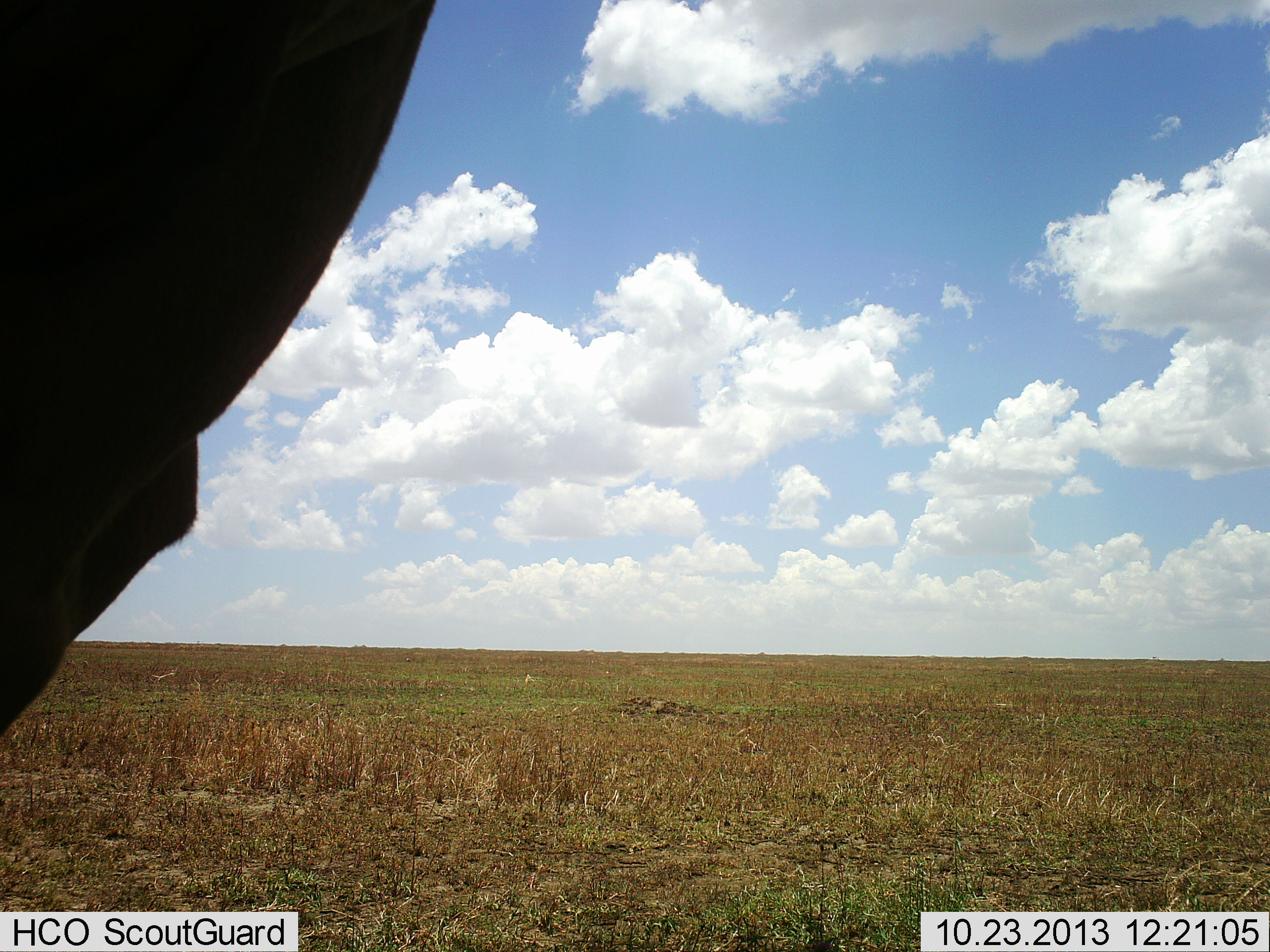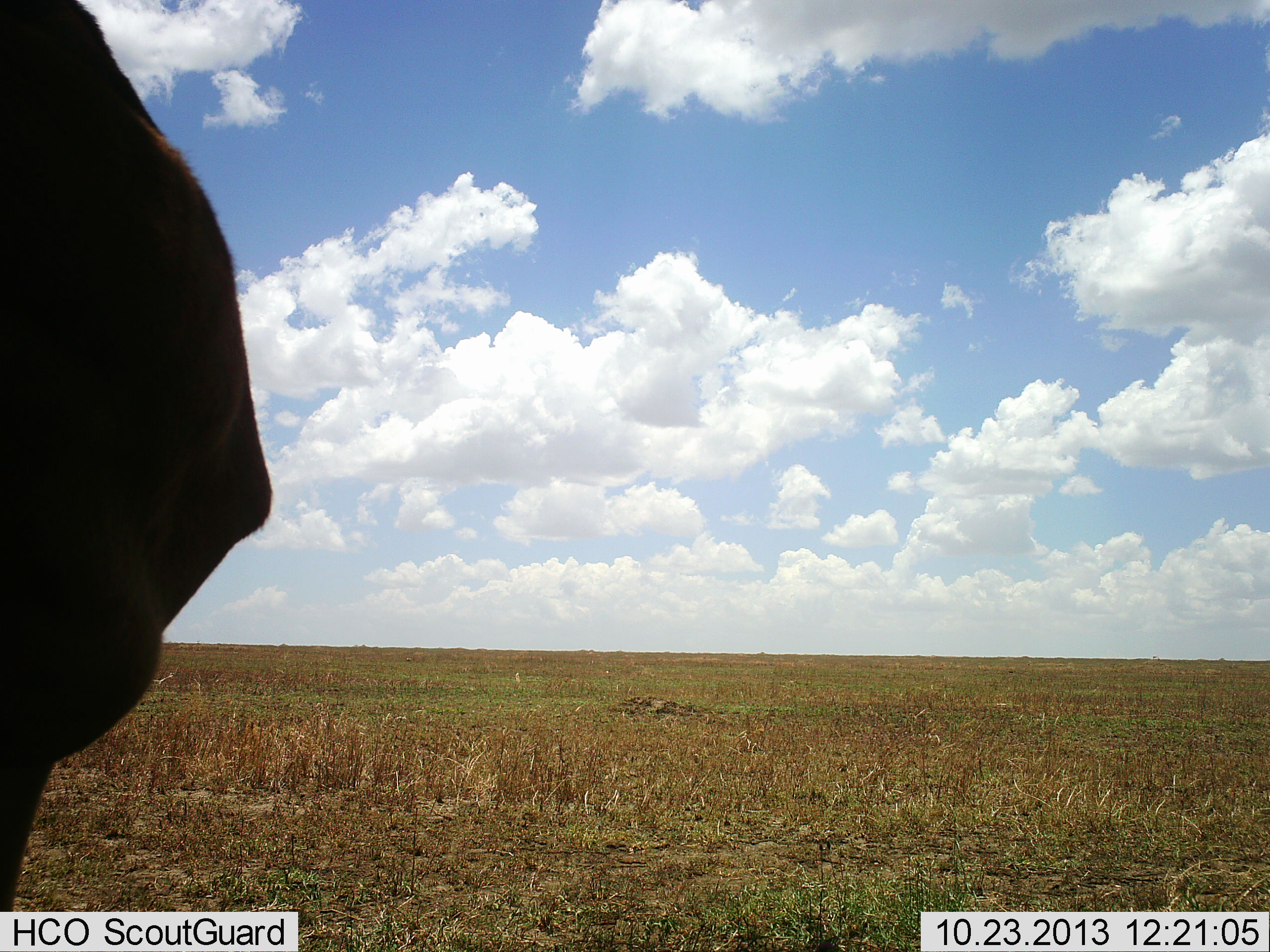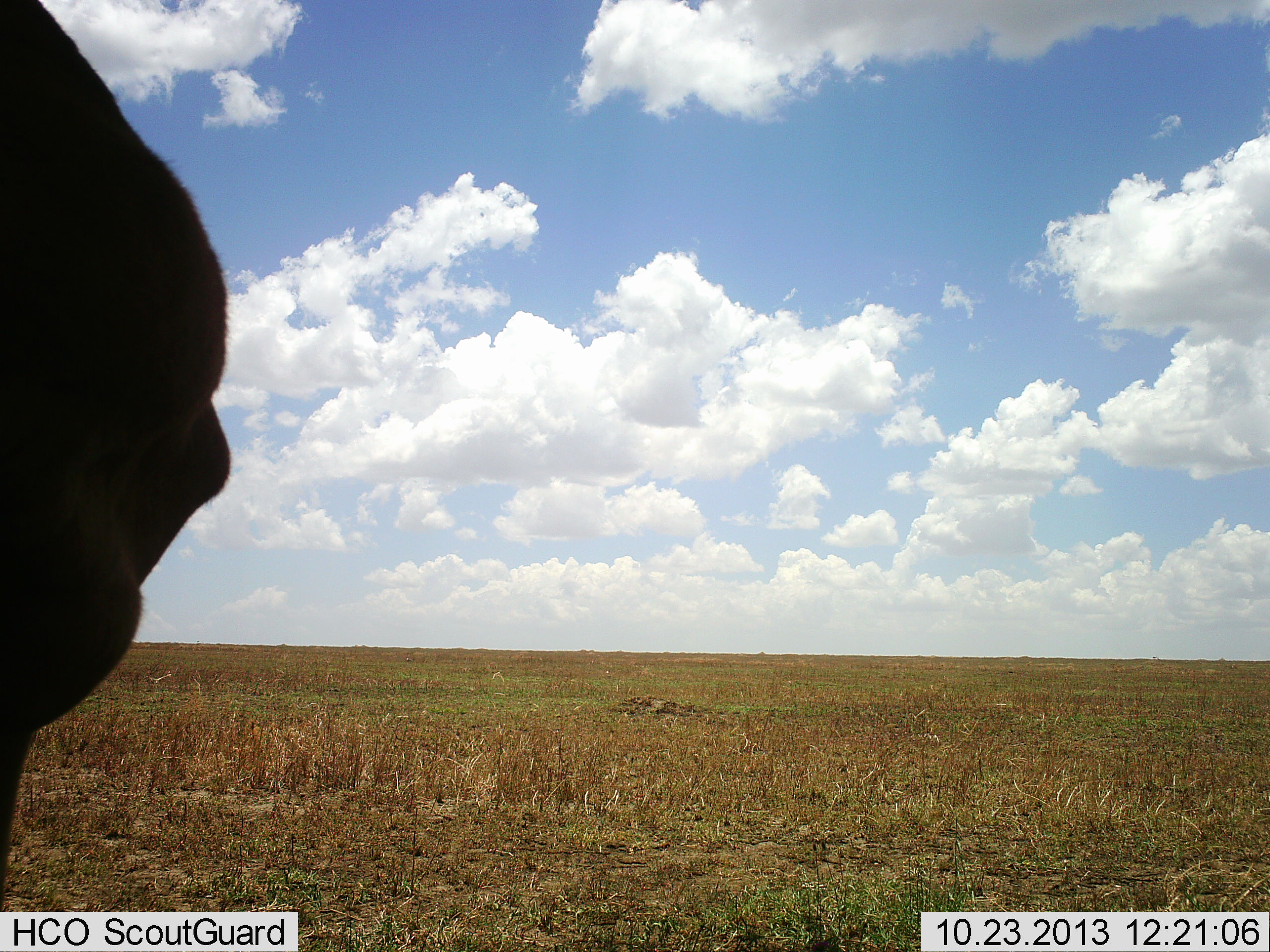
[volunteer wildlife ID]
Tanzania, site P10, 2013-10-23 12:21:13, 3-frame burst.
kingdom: Animalia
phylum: Chordata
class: Mammalia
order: Proboscidea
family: Elephantidae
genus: Loxodonta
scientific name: Loxodonta africana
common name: african bush elephant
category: elephant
Elephant (african bush elephant) (Loxodonta africana), count 1. Behavior (volunteer vote fractions): standing 100%, resting 0%, moving 0%, interacting 0%. Young present (vote fraction): 0%. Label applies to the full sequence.